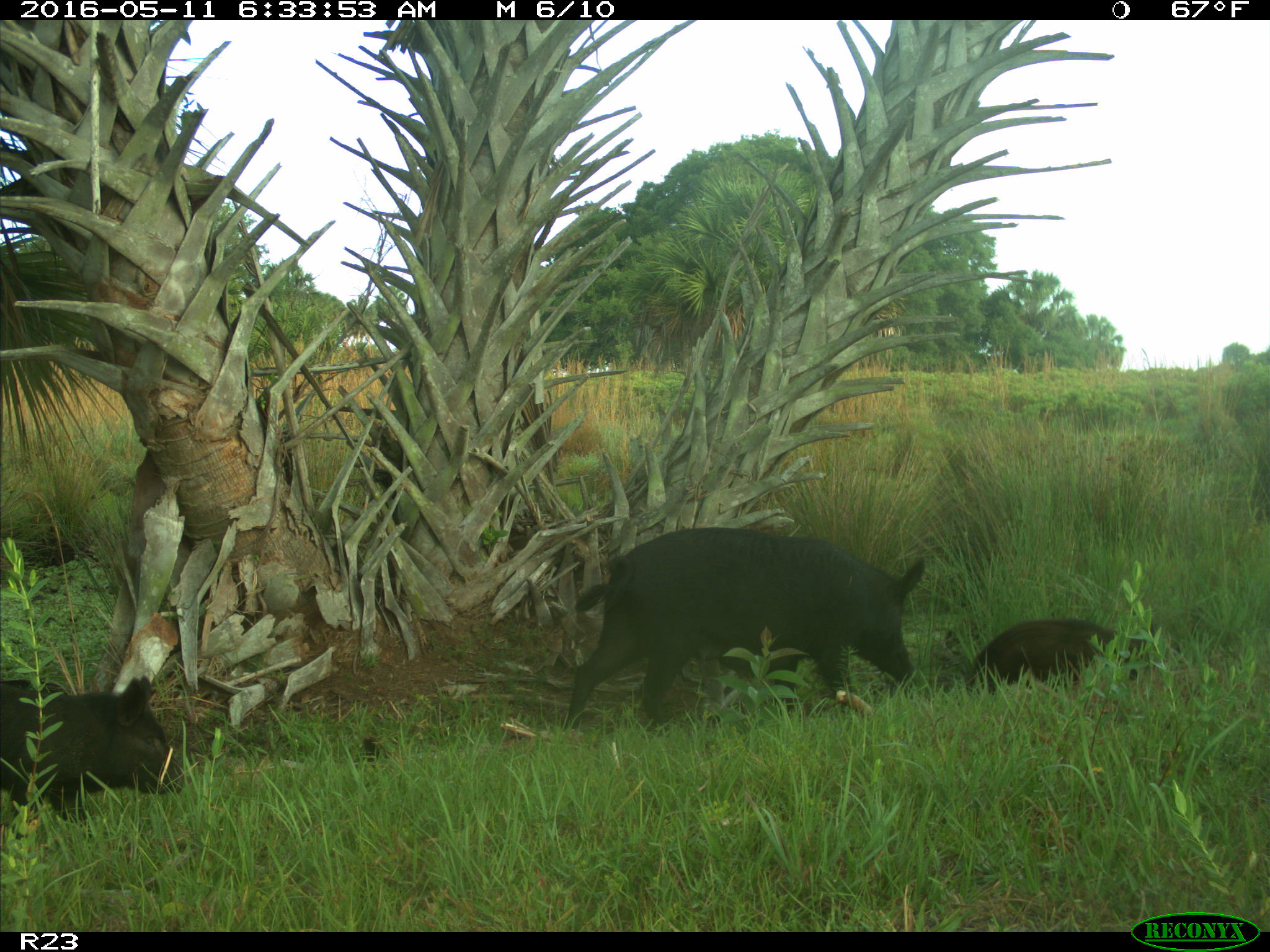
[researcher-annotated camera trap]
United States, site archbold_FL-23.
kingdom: Animalia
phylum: Chordata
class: Mammalia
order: Artiodactyla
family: Suidae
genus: Sus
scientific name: Sus scrofa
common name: wild boar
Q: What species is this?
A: Sus scrofa (wild boar).